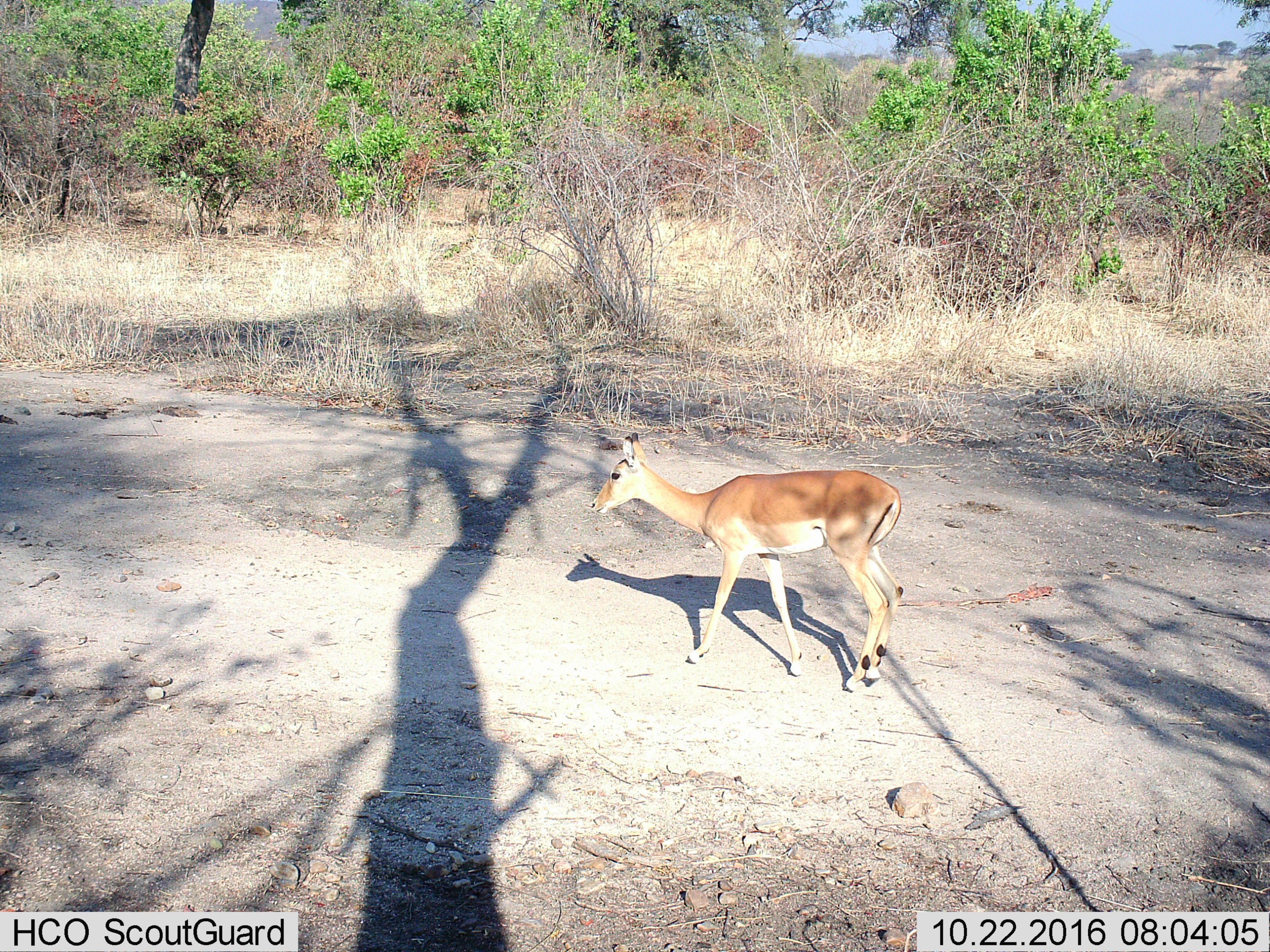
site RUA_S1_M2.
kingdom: Animalia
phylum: Chordata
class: Mammalia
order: Artiodactyla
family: Bovidae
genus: Aepyceros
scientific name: Aepyceros melampus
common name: impala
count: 1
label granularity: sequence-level